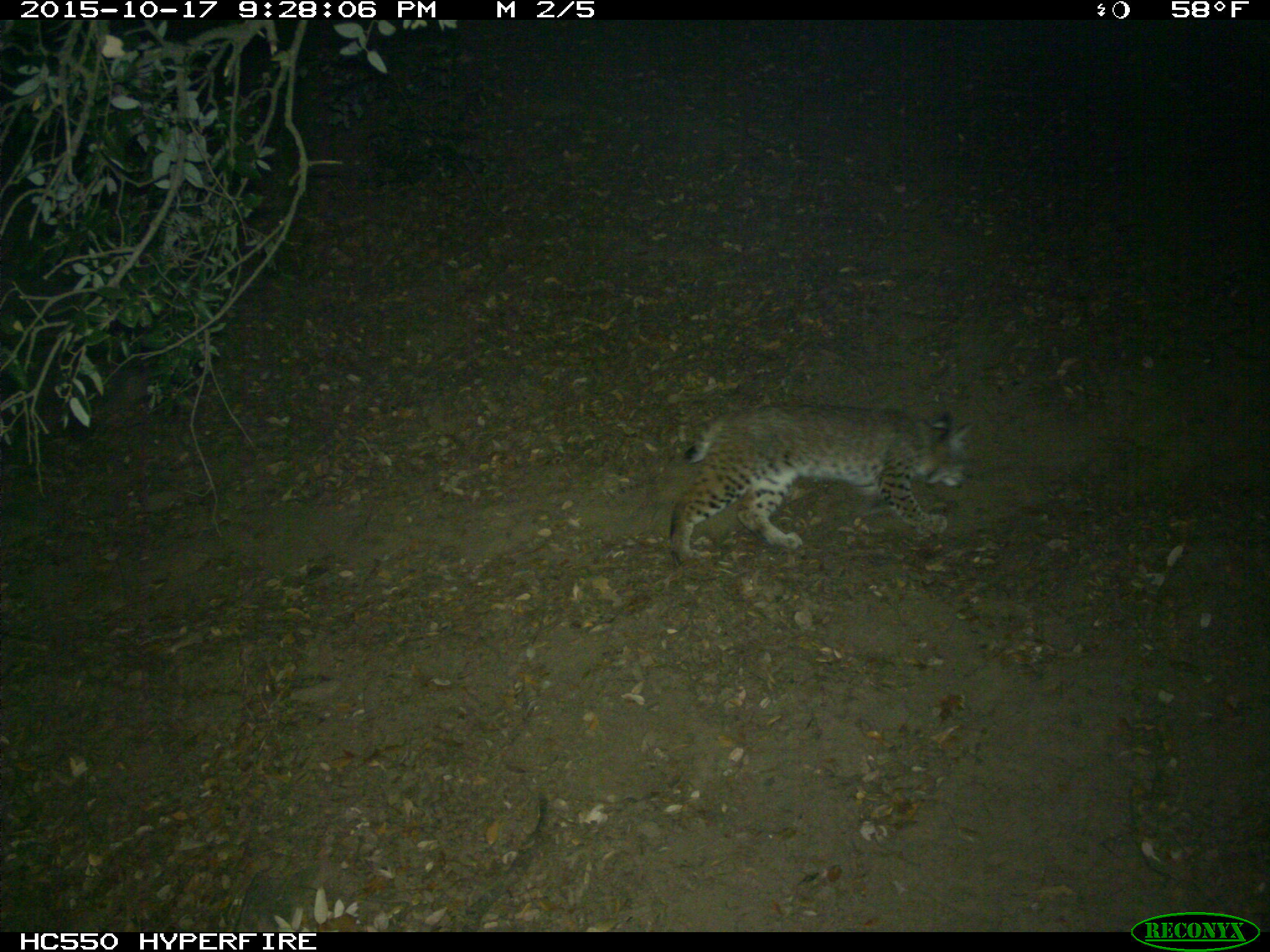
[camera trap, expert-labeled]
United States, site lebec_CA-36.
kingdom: Animalia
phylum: Chordata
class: Mammalia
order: Carnivora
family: Felidae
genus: Lynx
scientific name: Lynx rufus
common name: bobcat